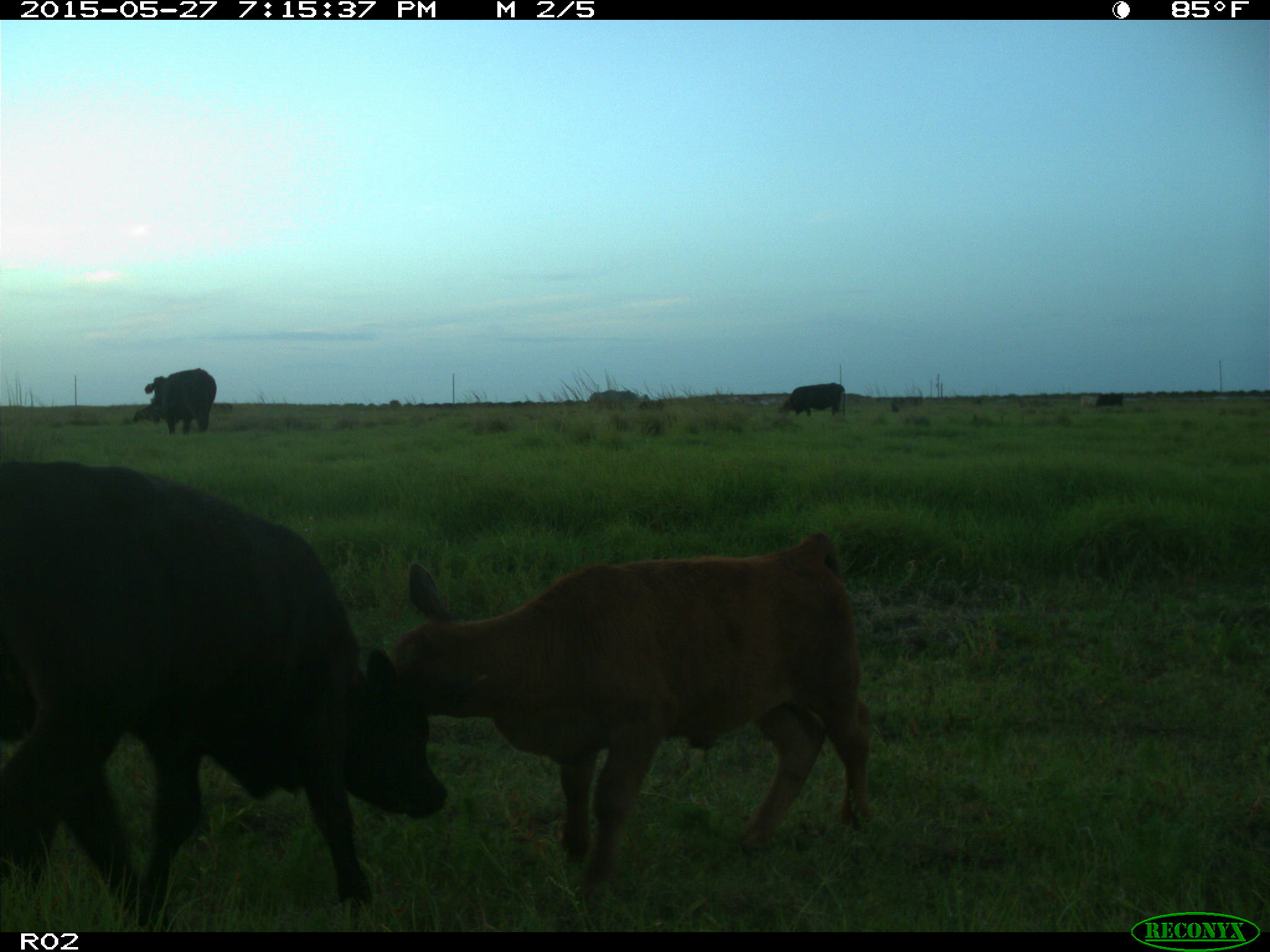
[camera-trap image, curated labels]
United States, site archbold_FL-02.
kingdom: Animalia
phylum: Chordata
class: Mammalia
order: Artiodactyla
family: Bovidae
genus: Bos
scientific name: Bos taurus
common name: domestic cow